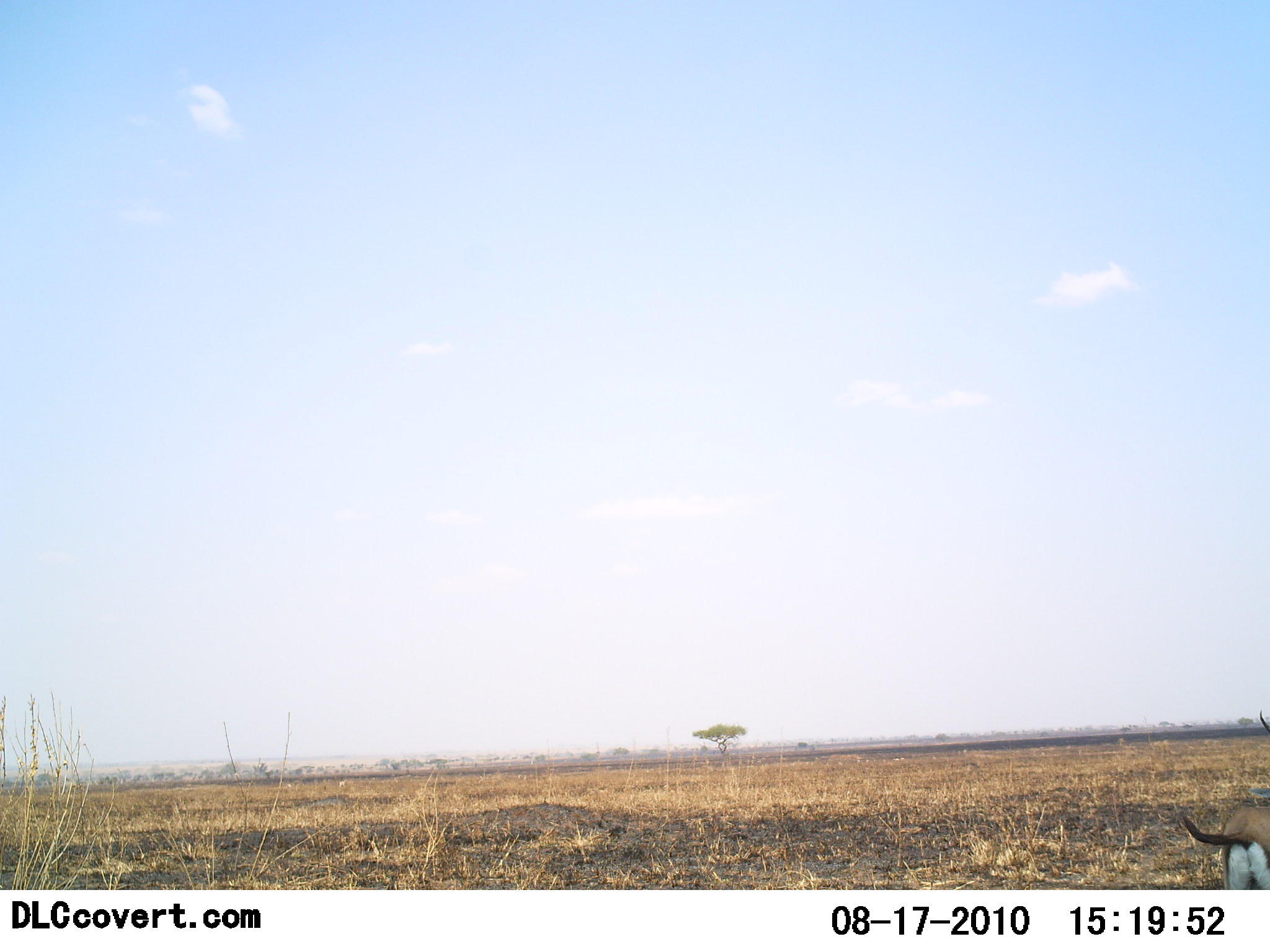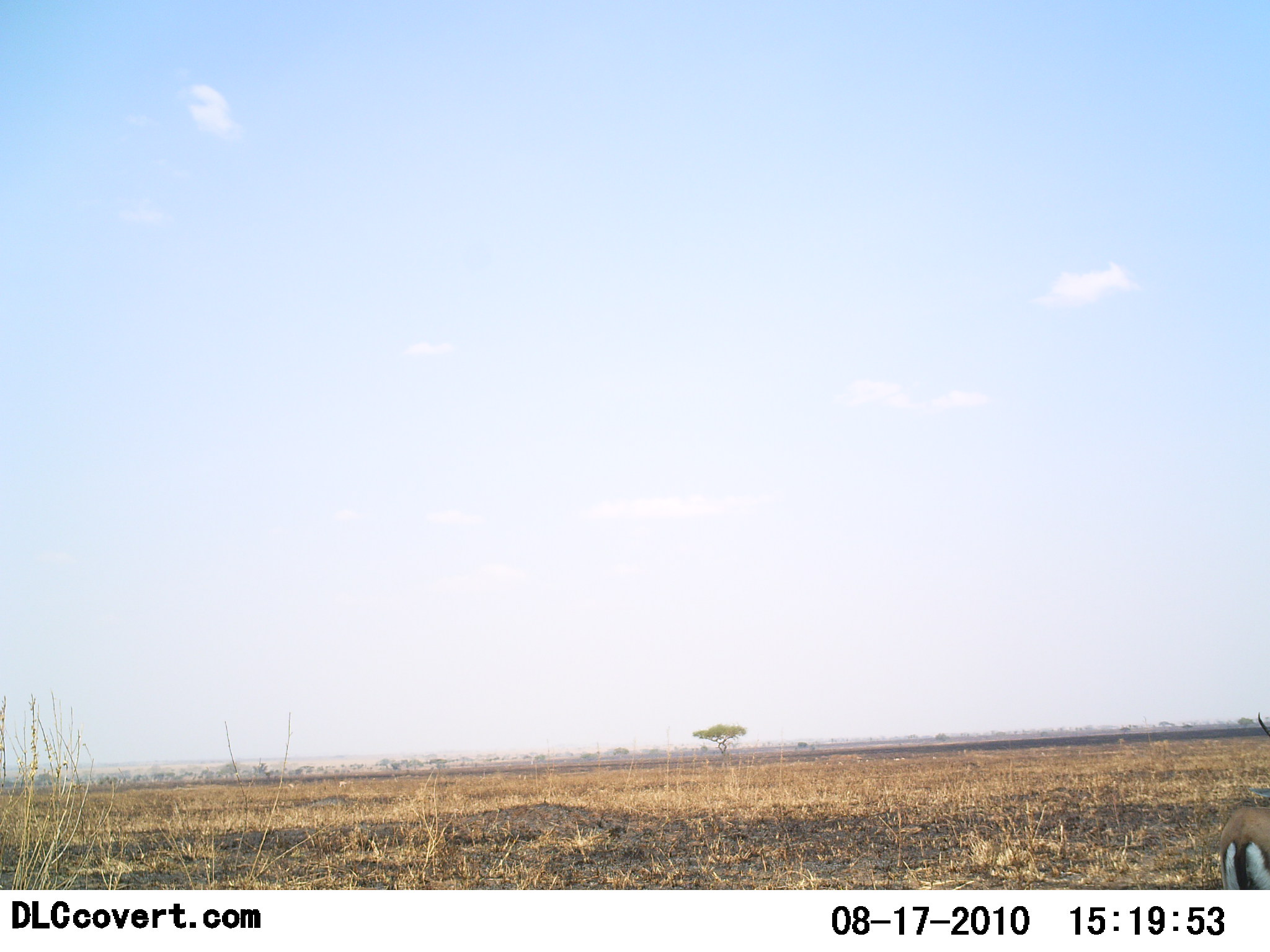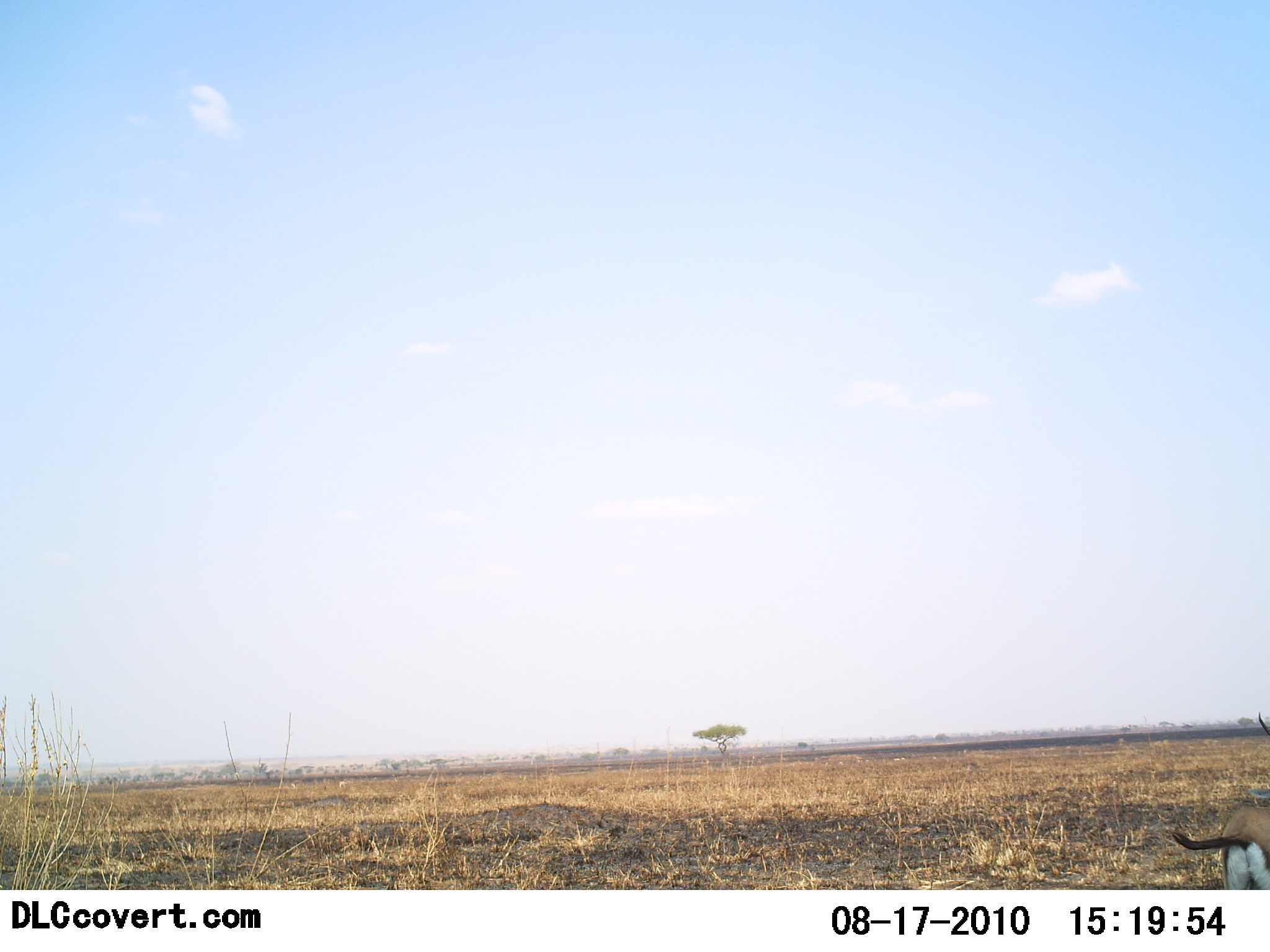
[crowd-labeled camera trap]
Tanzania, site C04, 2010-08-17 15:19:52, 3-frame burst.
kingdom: Animalia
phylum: Chordata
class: Mammalia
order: Artiodactyla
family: Bovidae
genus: Eudorcas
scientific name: Eudorcas thomsonii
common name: thomson's gazelle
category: gazellethomsons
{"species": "gazellethomsons (thomson's gazelle) (Eudorcas thomsonii)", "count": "1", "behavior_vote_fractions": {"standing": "100%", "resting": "0%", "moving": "0%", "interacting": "0%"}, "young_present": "0%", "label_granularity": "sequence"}